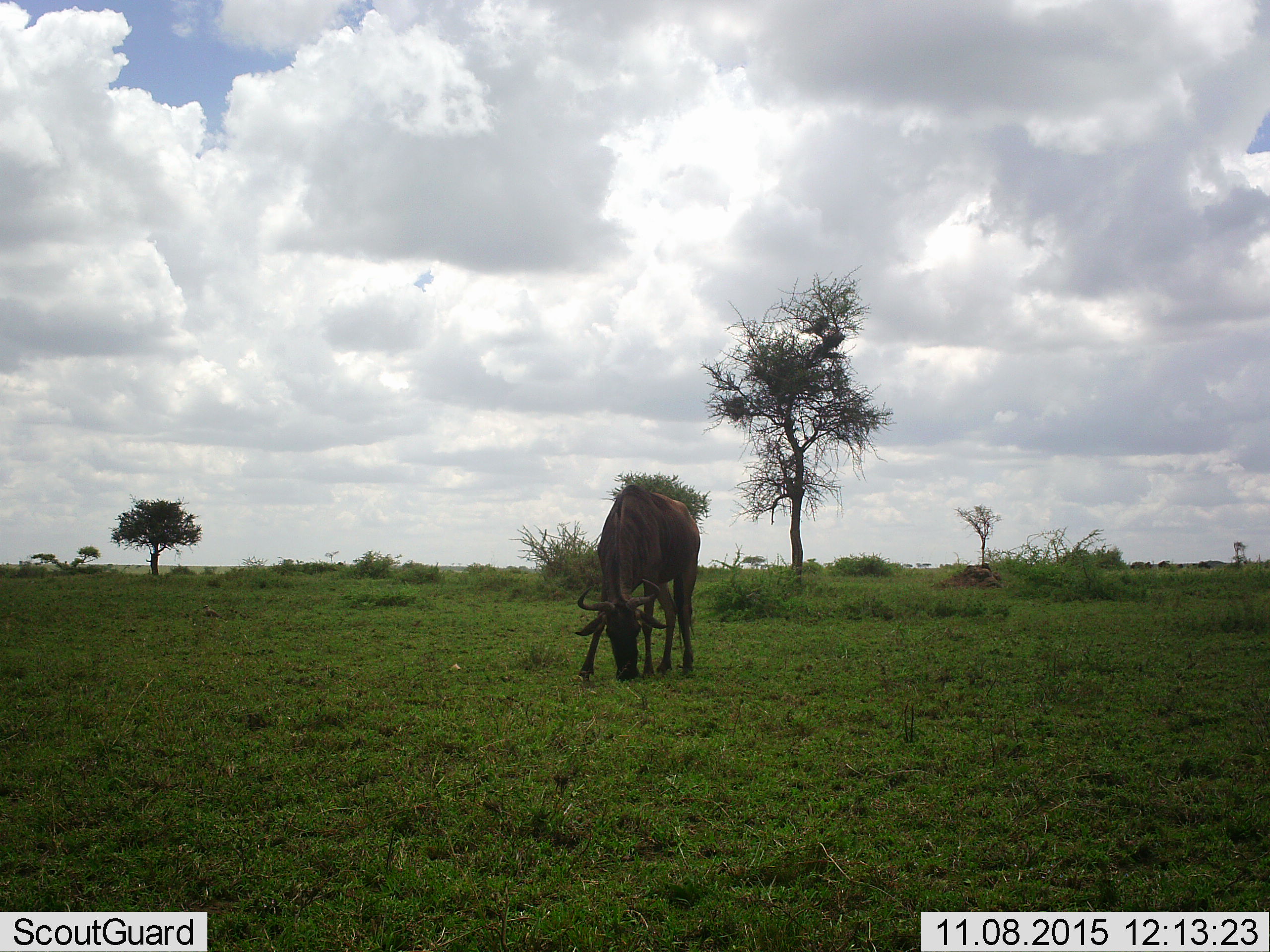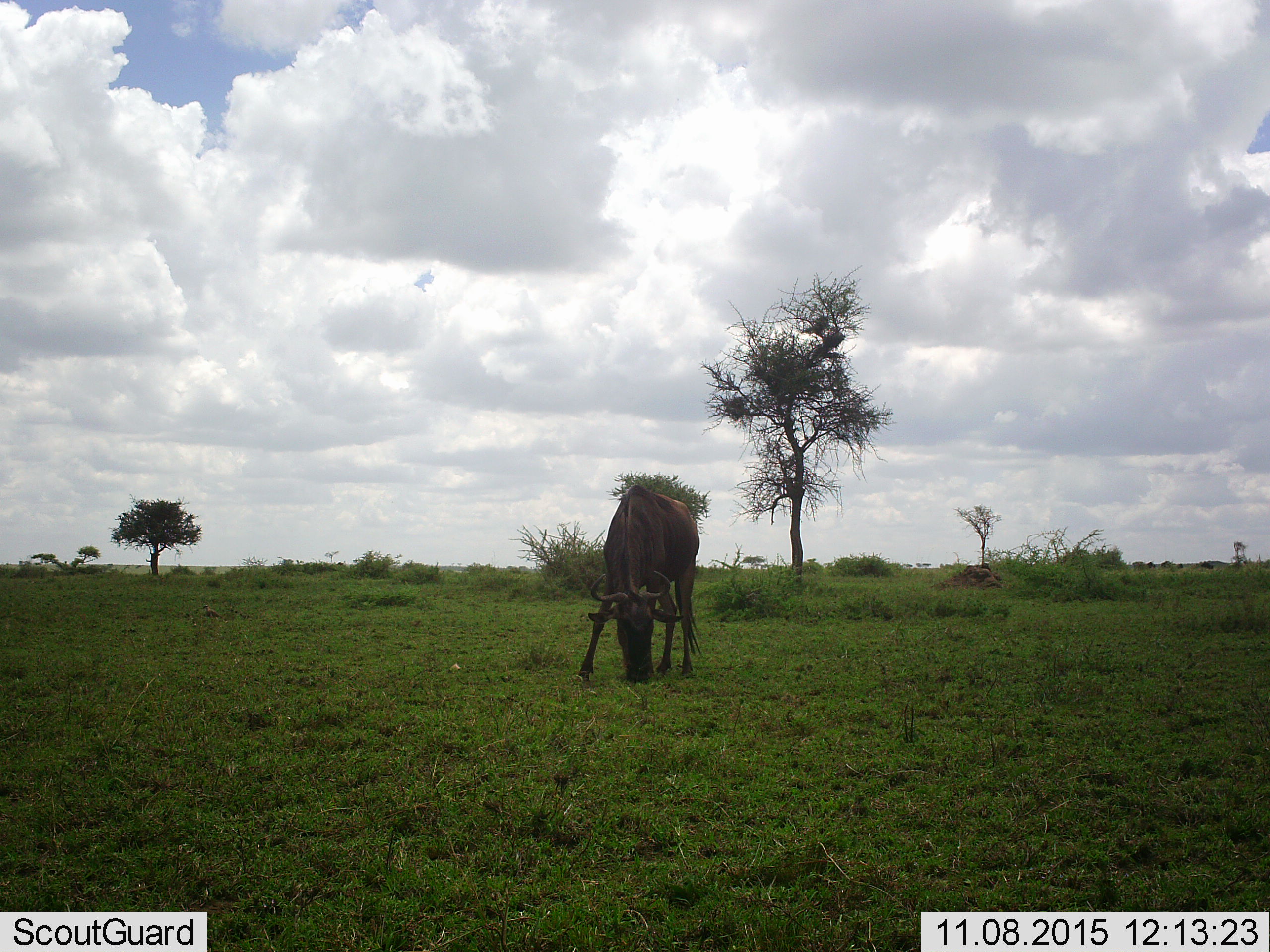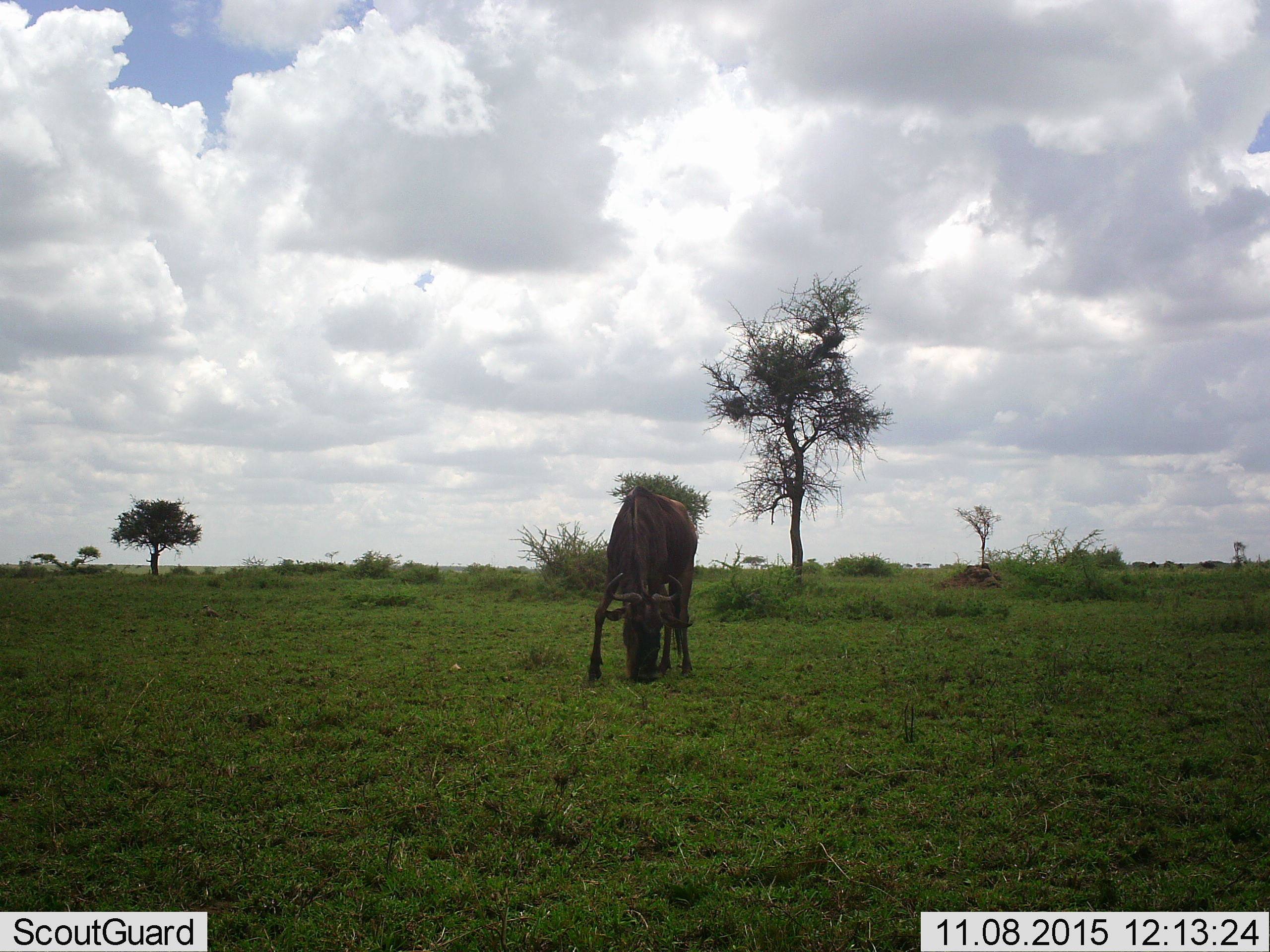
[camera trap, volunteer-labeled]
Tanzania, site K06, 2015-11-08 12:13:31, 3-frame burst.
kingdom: Animalia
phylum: Chordata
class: Mammalia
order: Artiodactyla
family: Bovidae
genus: Connochaetes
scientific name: Connochaetes taurinus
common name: blue wildebeest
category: wildebeest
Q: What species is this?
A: Wildebeest (blue wildebeest) (Connochaetes taurinus).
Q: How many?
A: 1.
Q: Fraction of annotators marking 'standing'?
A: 12%.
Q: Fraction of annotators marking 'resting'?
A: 0%.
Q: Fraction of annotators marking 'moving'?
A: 38%.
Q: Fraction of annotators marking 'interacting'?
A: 0%.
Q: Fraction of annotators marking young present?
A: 0%.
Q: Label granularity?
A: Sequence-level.